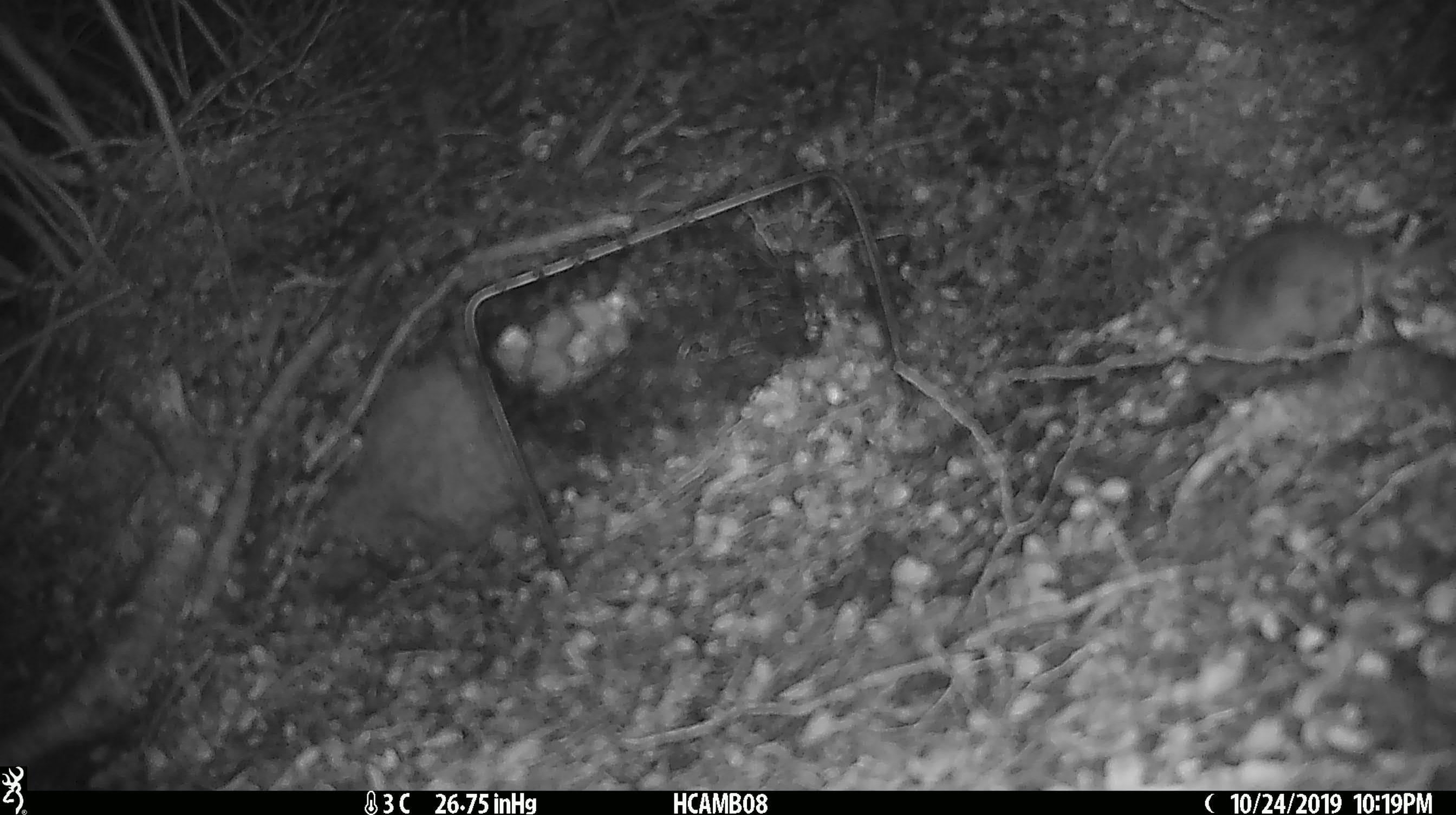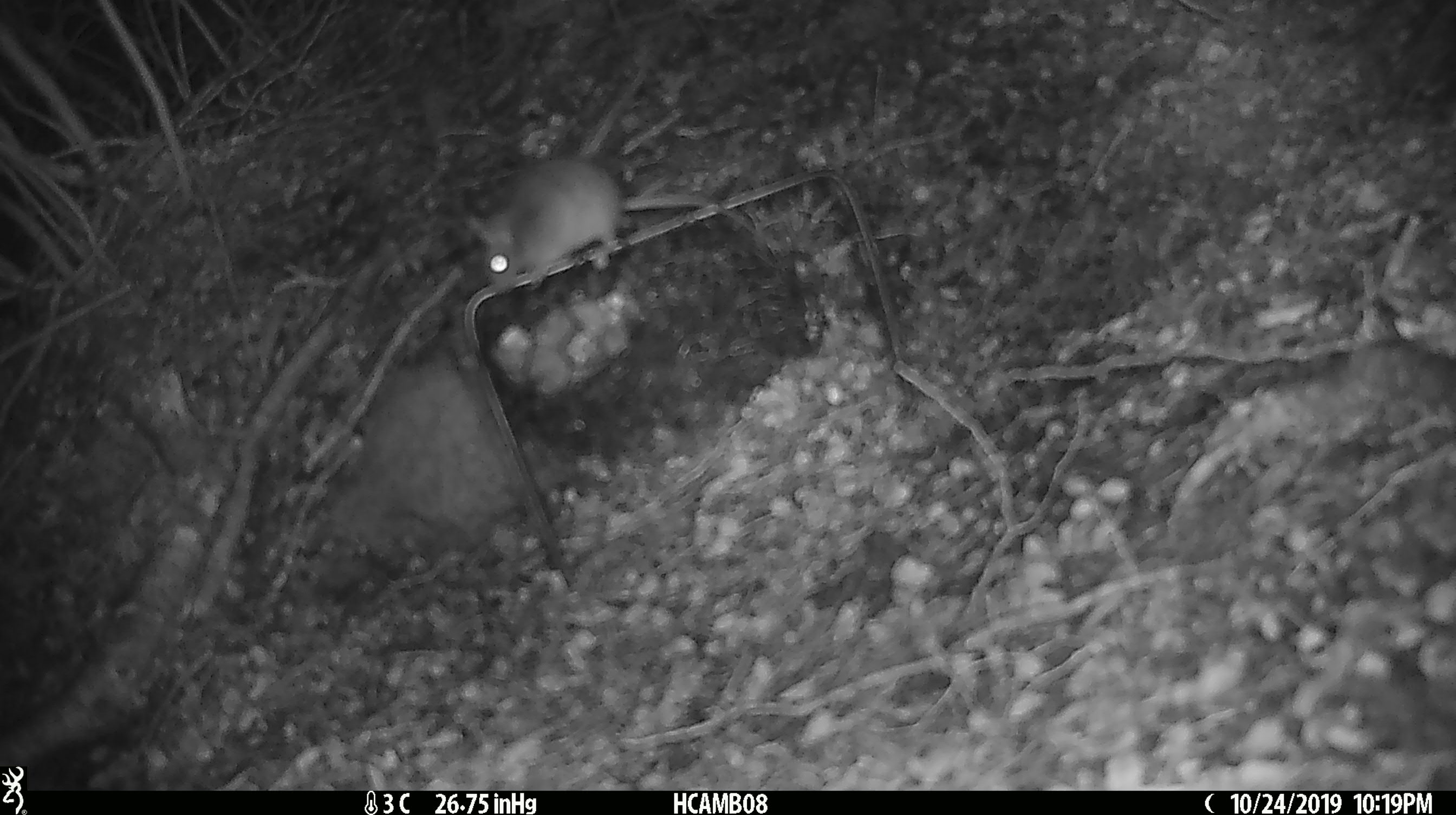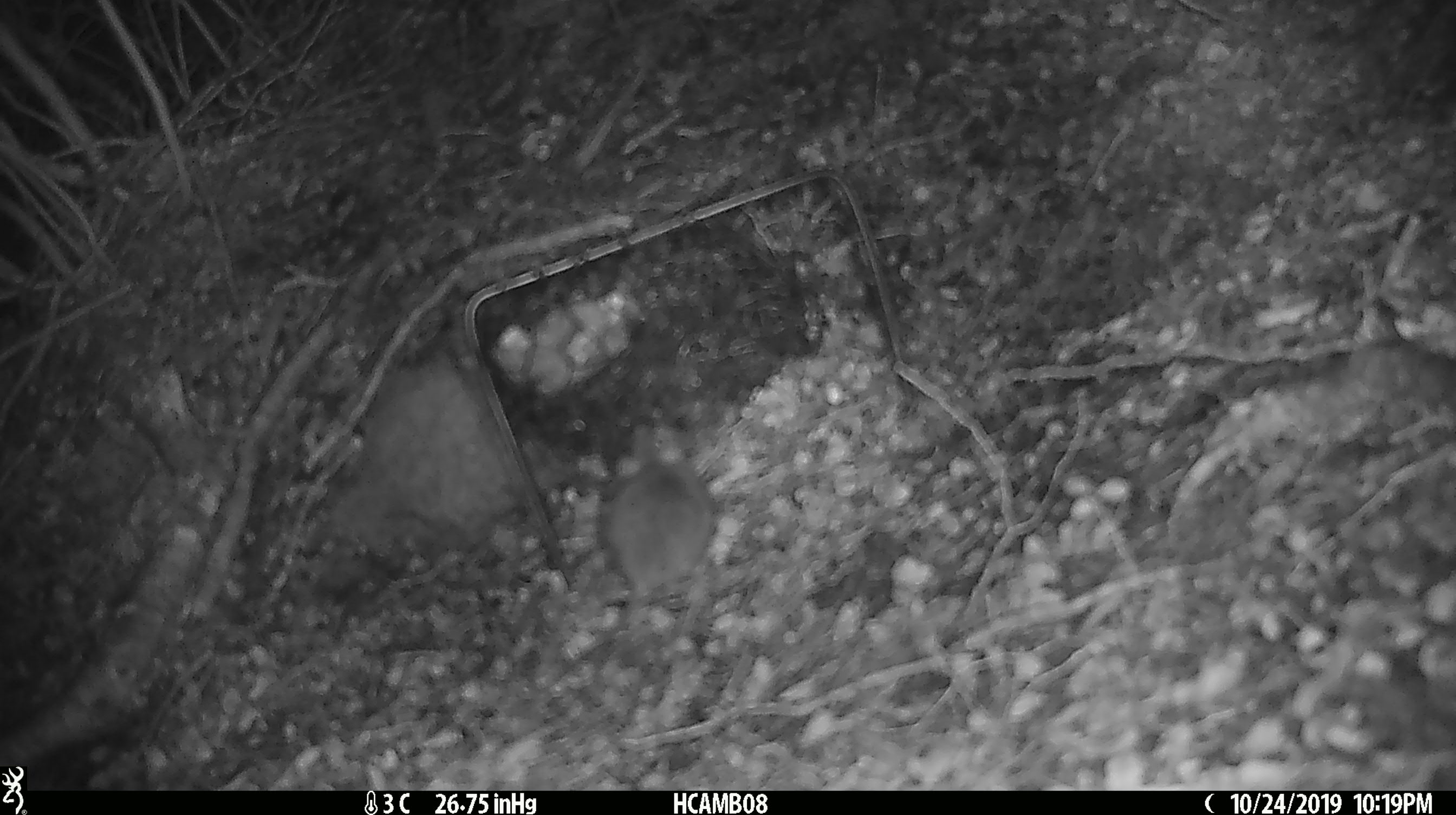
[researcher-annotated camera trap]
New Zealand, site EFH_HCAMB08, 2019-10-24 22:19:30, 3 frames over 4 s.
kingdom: Animalia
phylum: Chordata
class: Mammalia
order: Rodentia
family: Muridae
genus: Mus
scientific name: Mus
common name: mouse